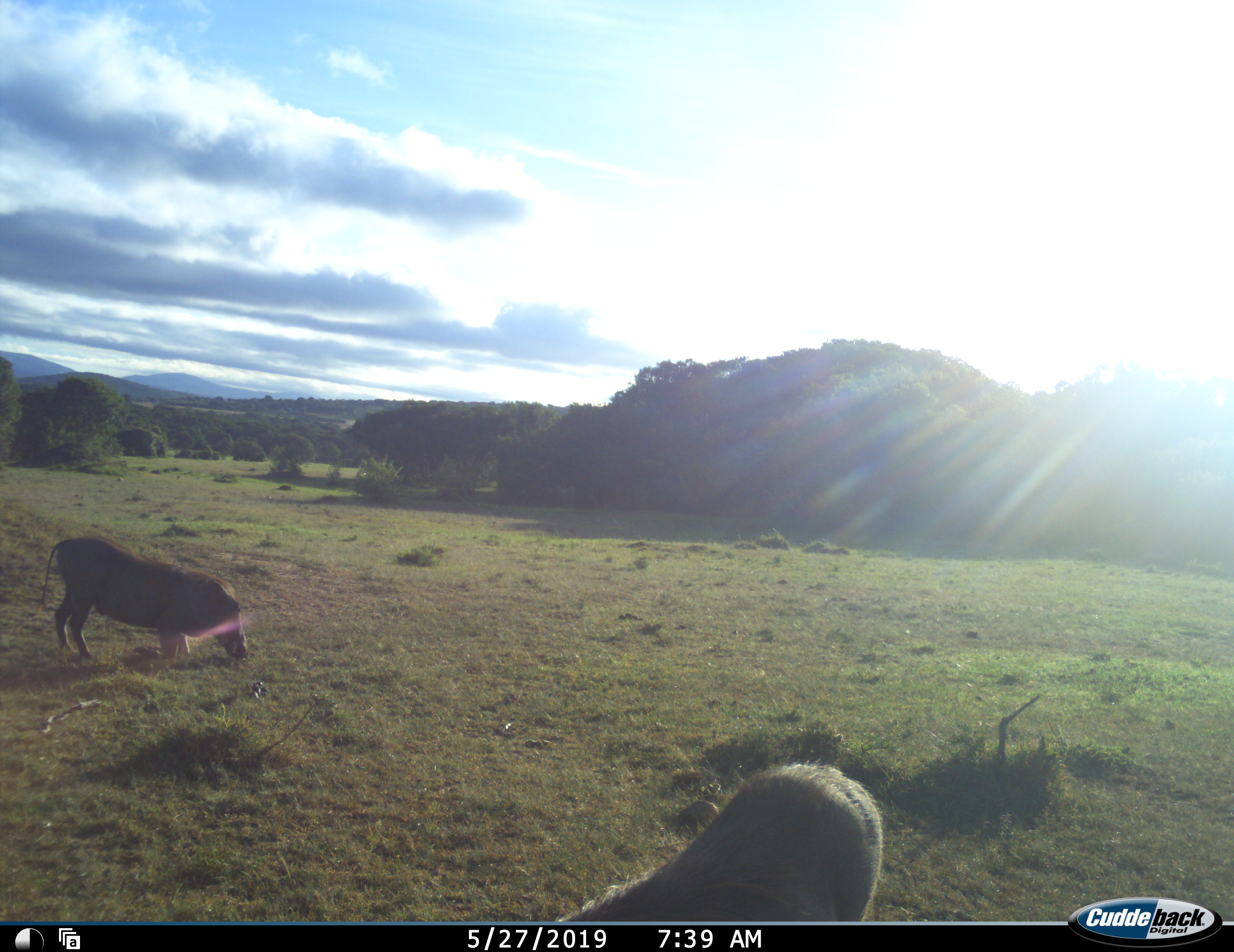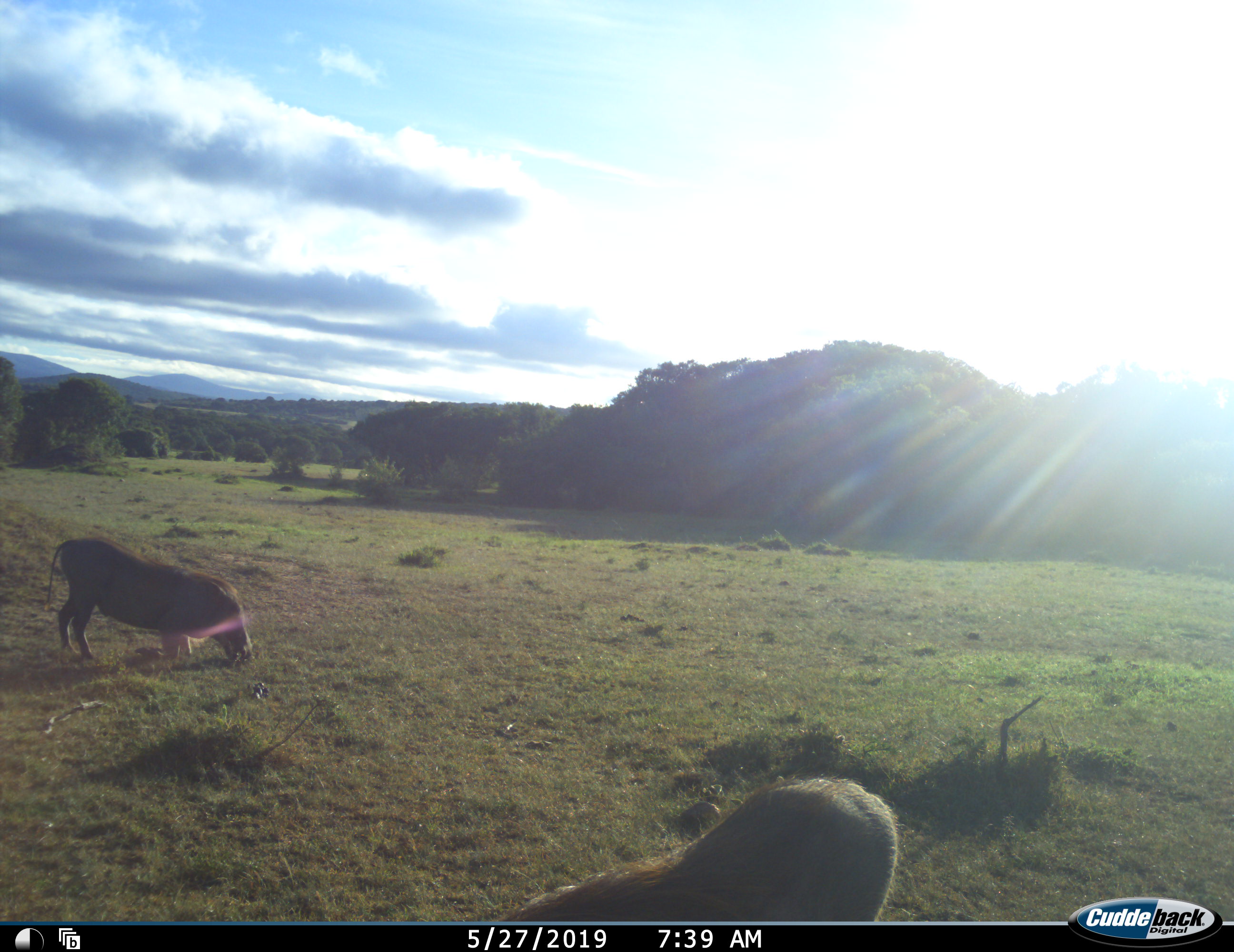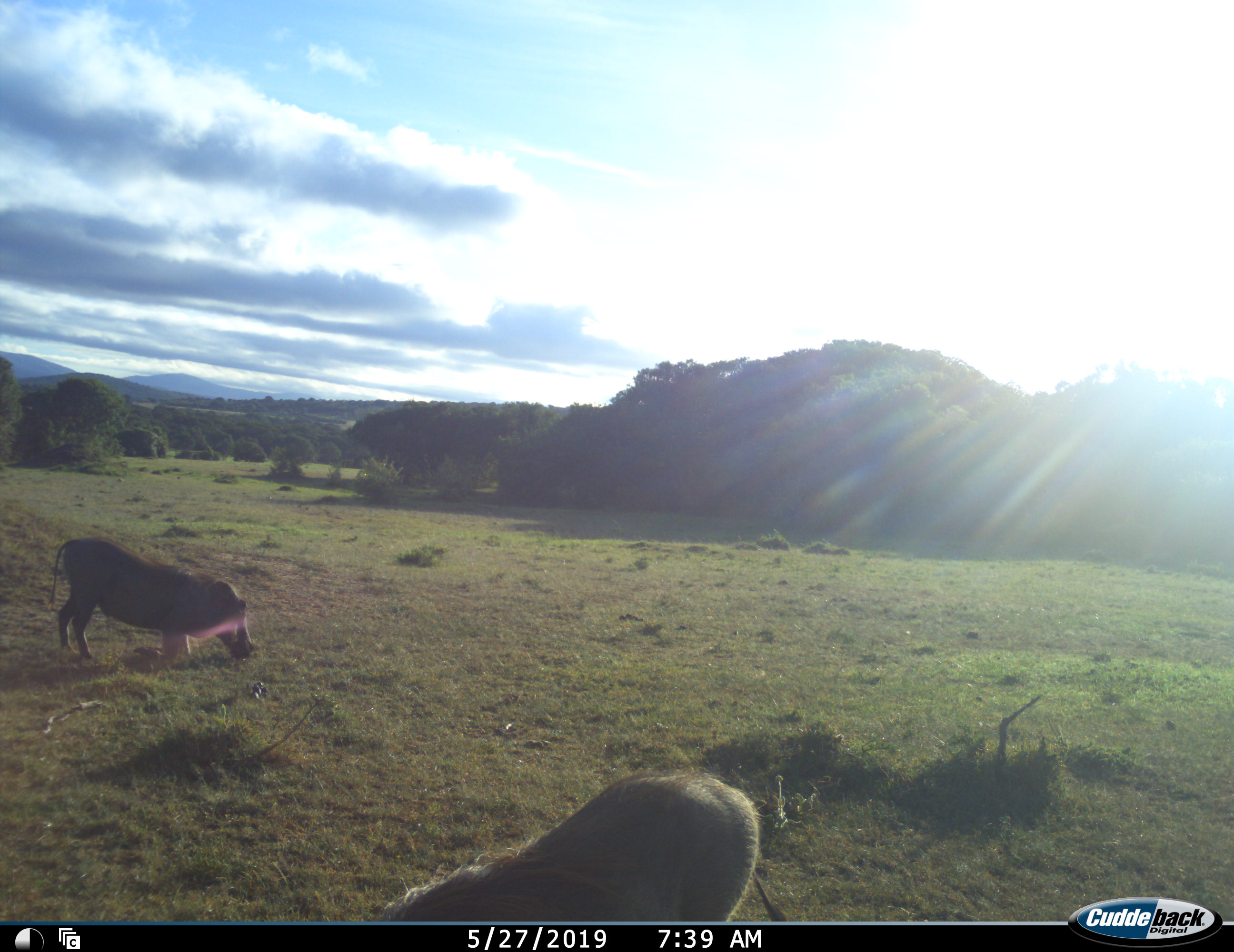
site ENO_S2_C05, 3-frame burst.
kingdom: Animalia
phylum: Chordata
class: Mammalia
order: Artiodactyla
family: Suidae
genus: Phacochoerus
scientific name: Phacochoerus africanus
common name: warthog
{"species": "warthog (Phacochoerus africanus)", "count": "2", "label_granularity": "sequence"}